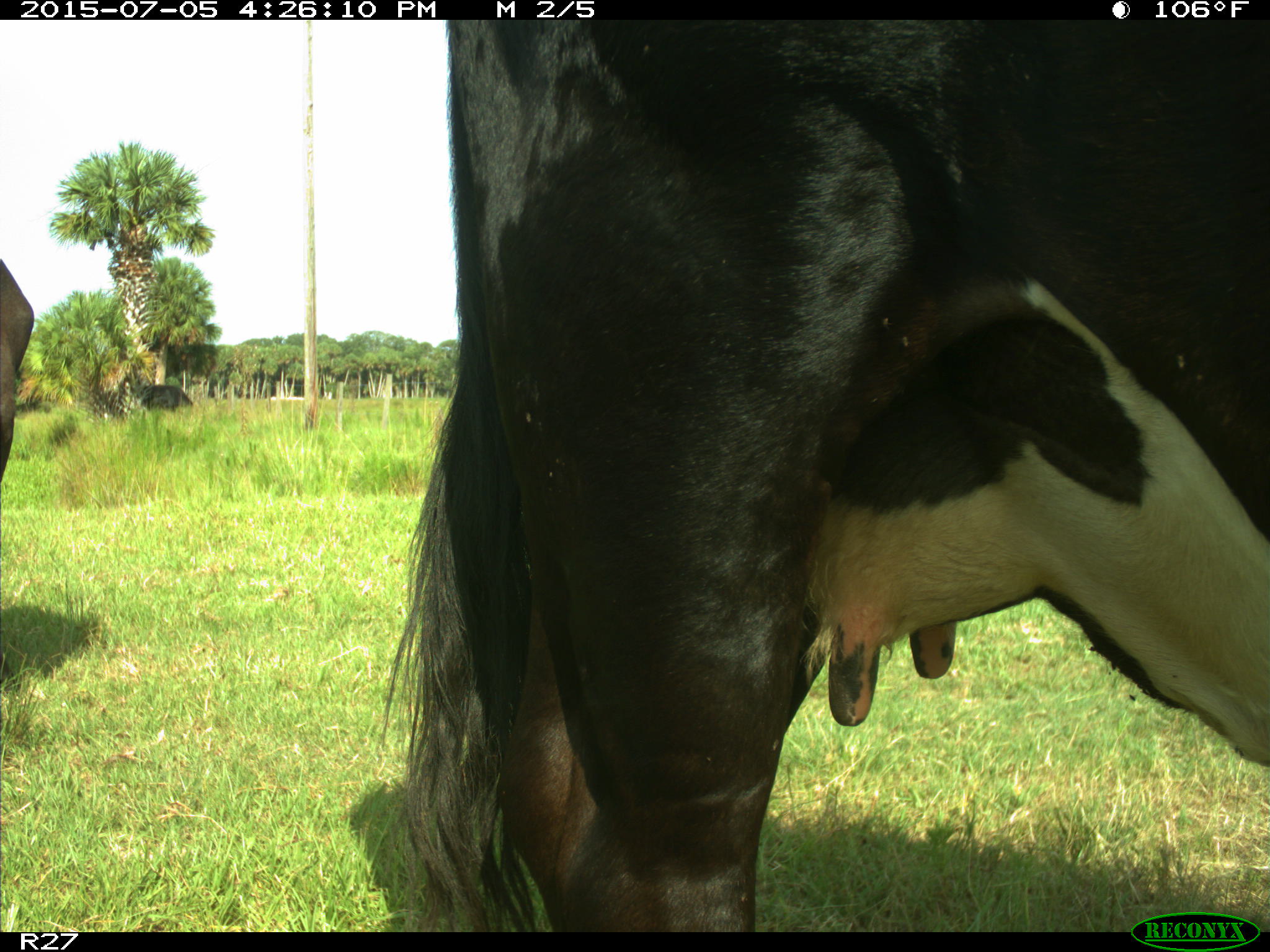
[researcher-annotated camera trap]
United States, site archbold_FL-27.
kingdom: Animalia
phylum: Chordata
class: Mammalia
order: Artiodactyla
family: Bovidae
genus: Bos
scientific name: Bos taurus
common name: domestic cow